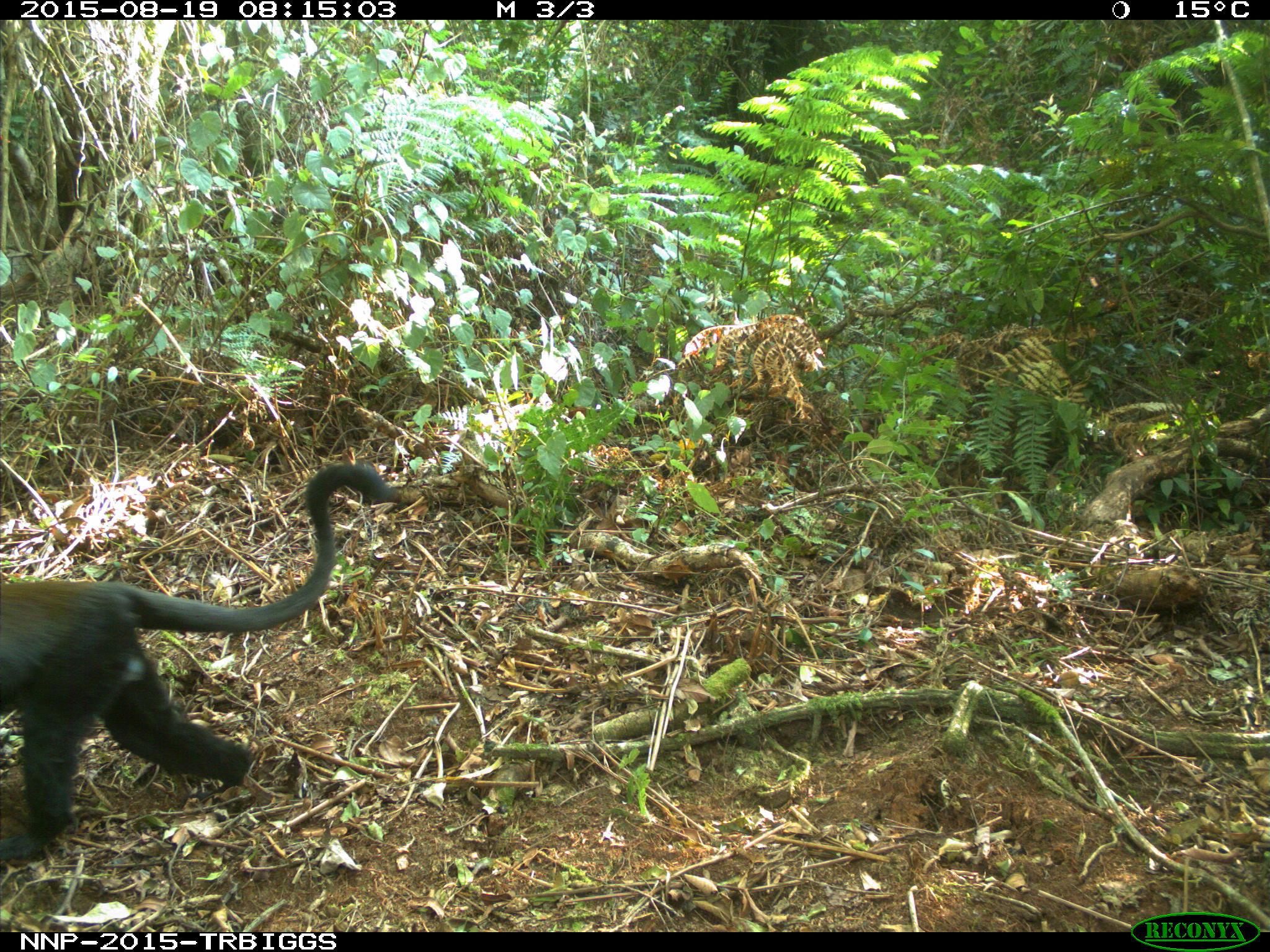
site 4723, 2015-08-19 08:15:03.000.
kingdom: Animalia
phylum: Chordata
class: Mammalia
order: Primates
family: Cercopithecidae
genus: Allochrocebus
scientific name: Allochrocebus lhoesti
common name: l'hoest's monkey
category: cercopithecus lhoesti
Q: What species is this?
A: Cercopithecus lhoesti (l'hoest's monkey) (Allochrocebus lhoesti).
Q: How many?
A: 1.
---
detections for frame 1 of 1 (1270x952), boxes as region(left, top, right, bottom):
cercopithecus lhoesti: region(0, 460, 399, 861)